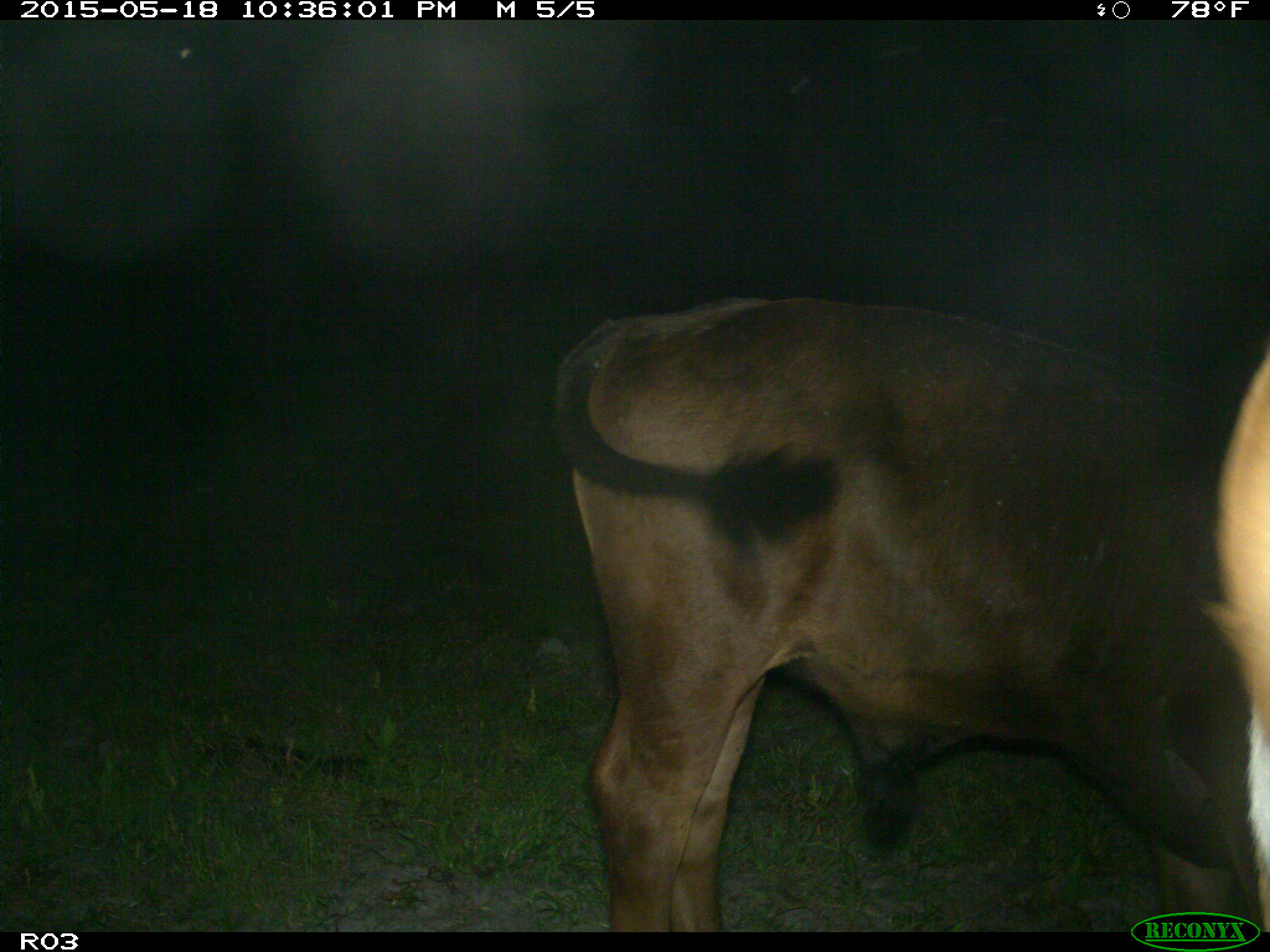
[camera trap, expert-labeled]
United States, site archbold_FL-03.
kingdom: Animalia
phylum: Chordata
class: Mammalia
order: Artiodactyla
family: Bovidae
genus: Bos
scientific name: Bos taurus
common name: domestic cow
Bos taurus (domestic cow).